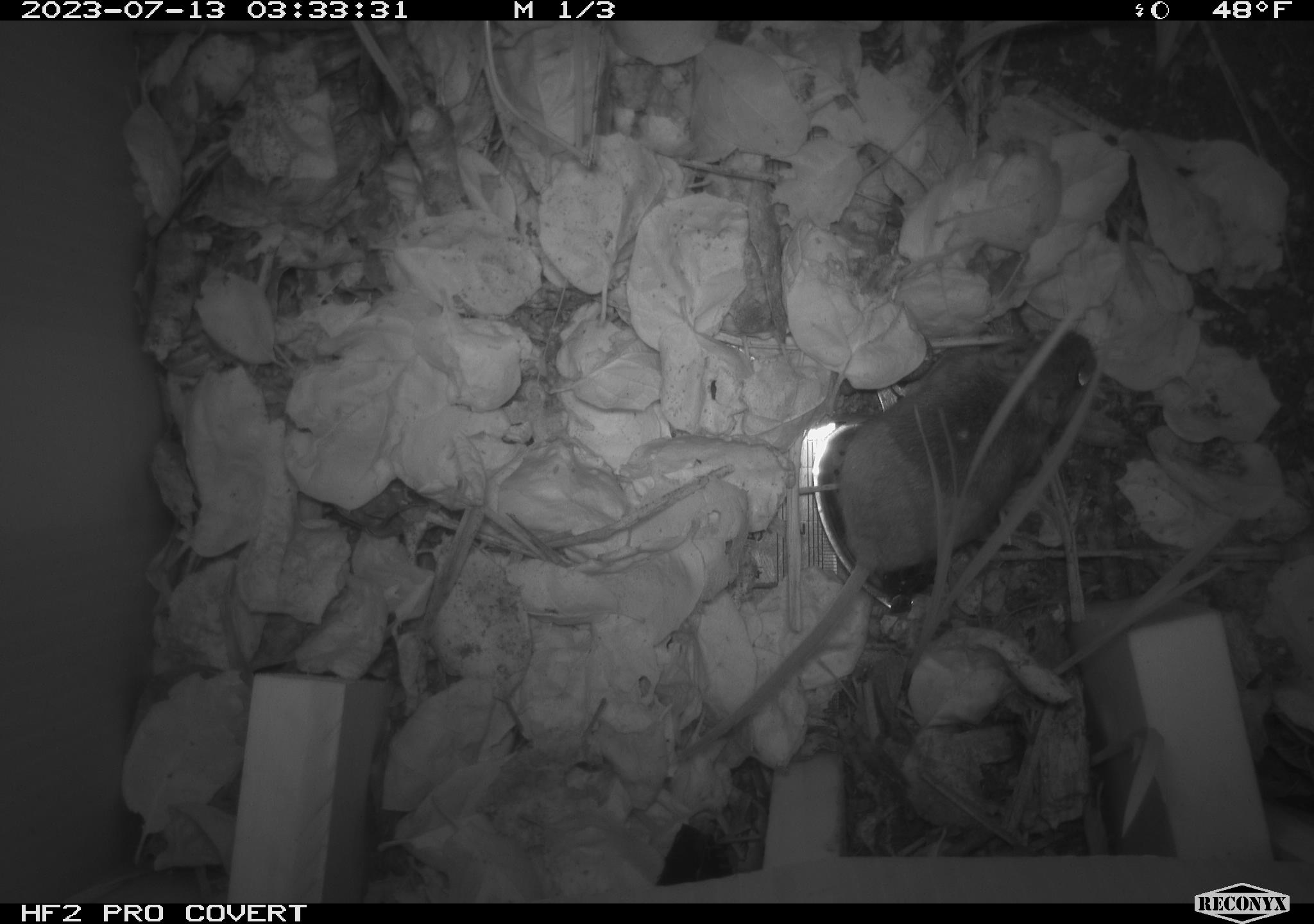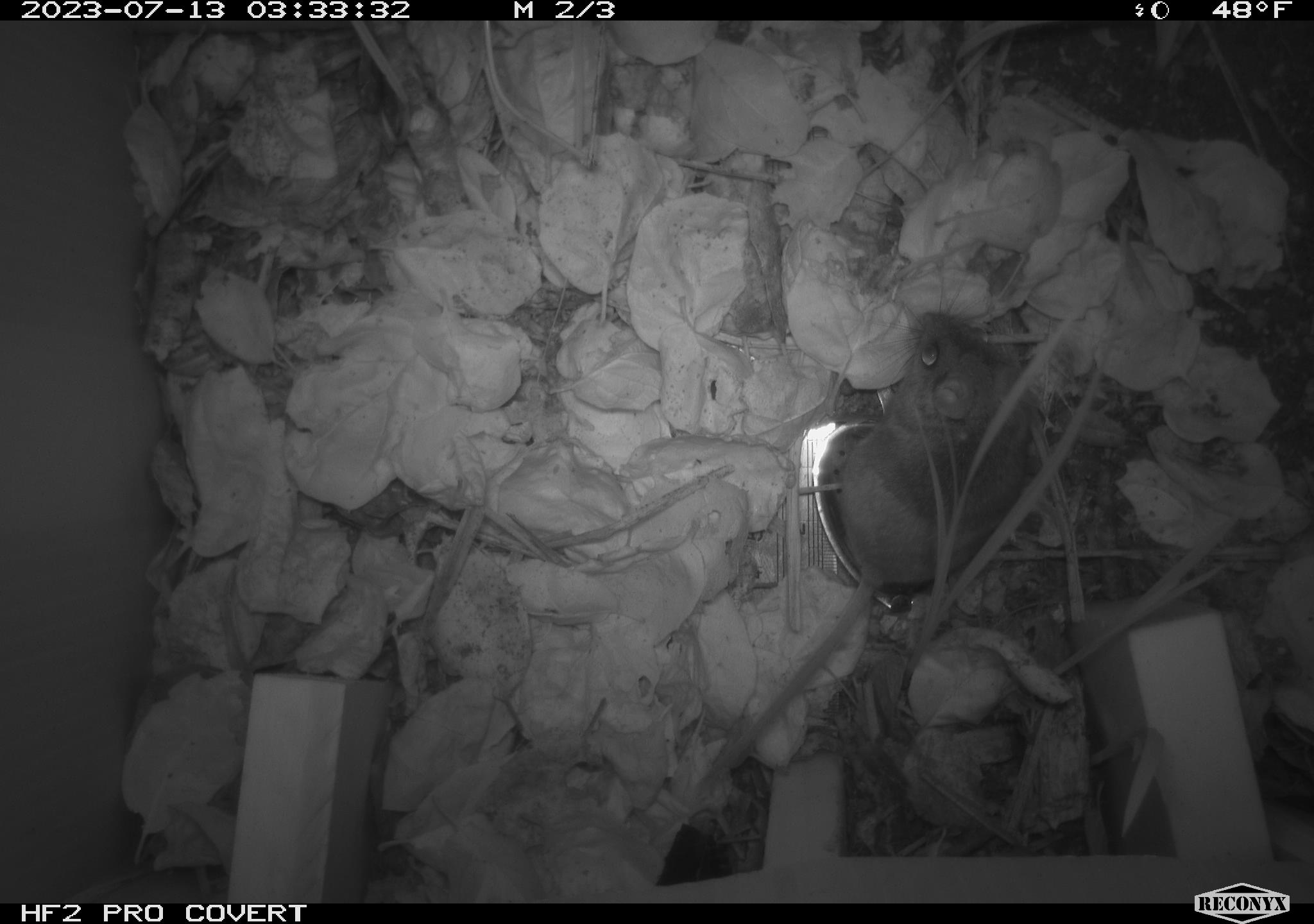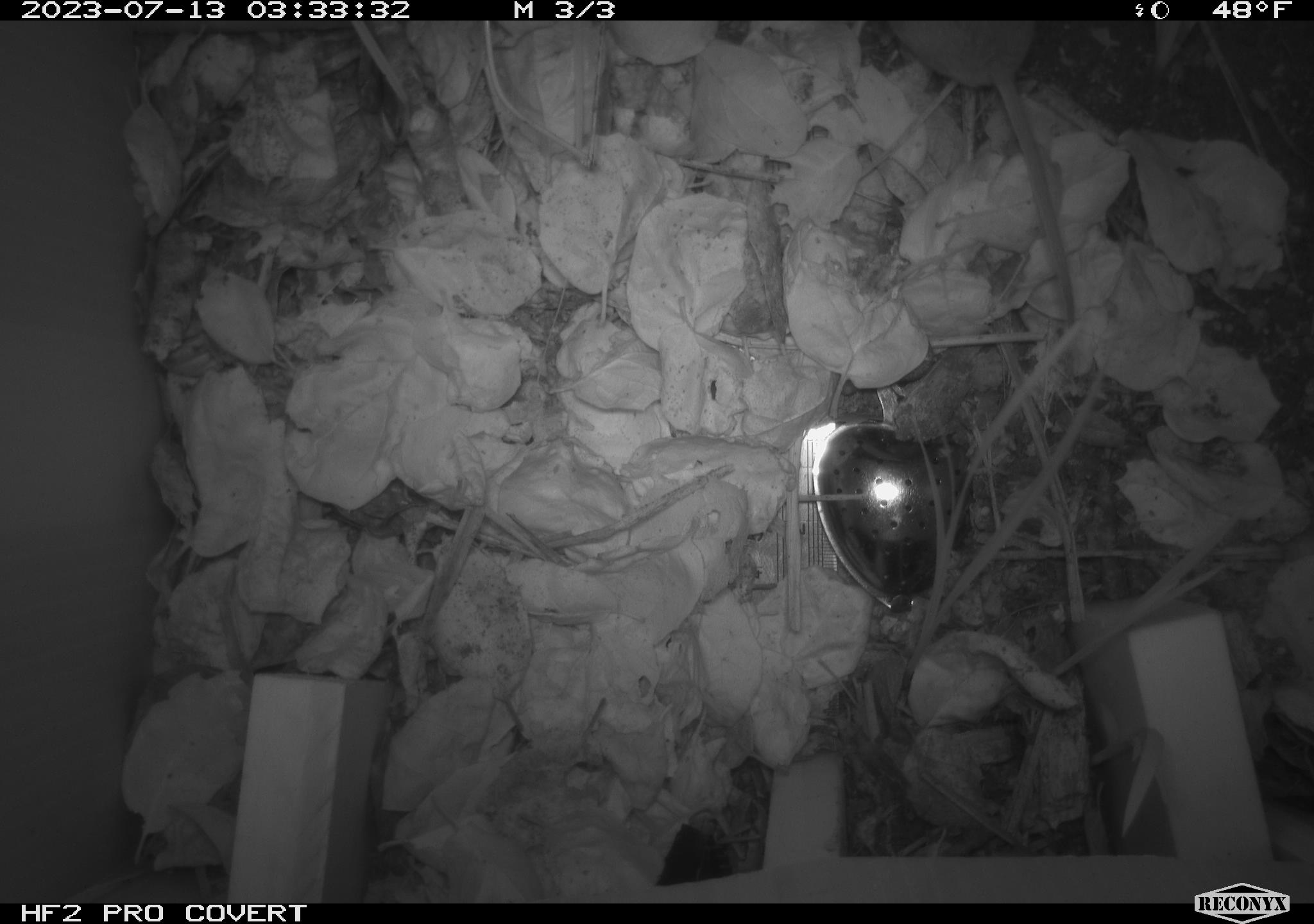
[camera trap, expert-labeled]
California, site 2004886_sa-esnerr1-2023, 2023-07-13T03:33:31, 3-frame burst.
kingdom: Animalia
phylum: Chordata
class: Mammalia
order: Rodentia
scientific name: Rodentia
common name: mouse species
Mouse species (Rodentia).